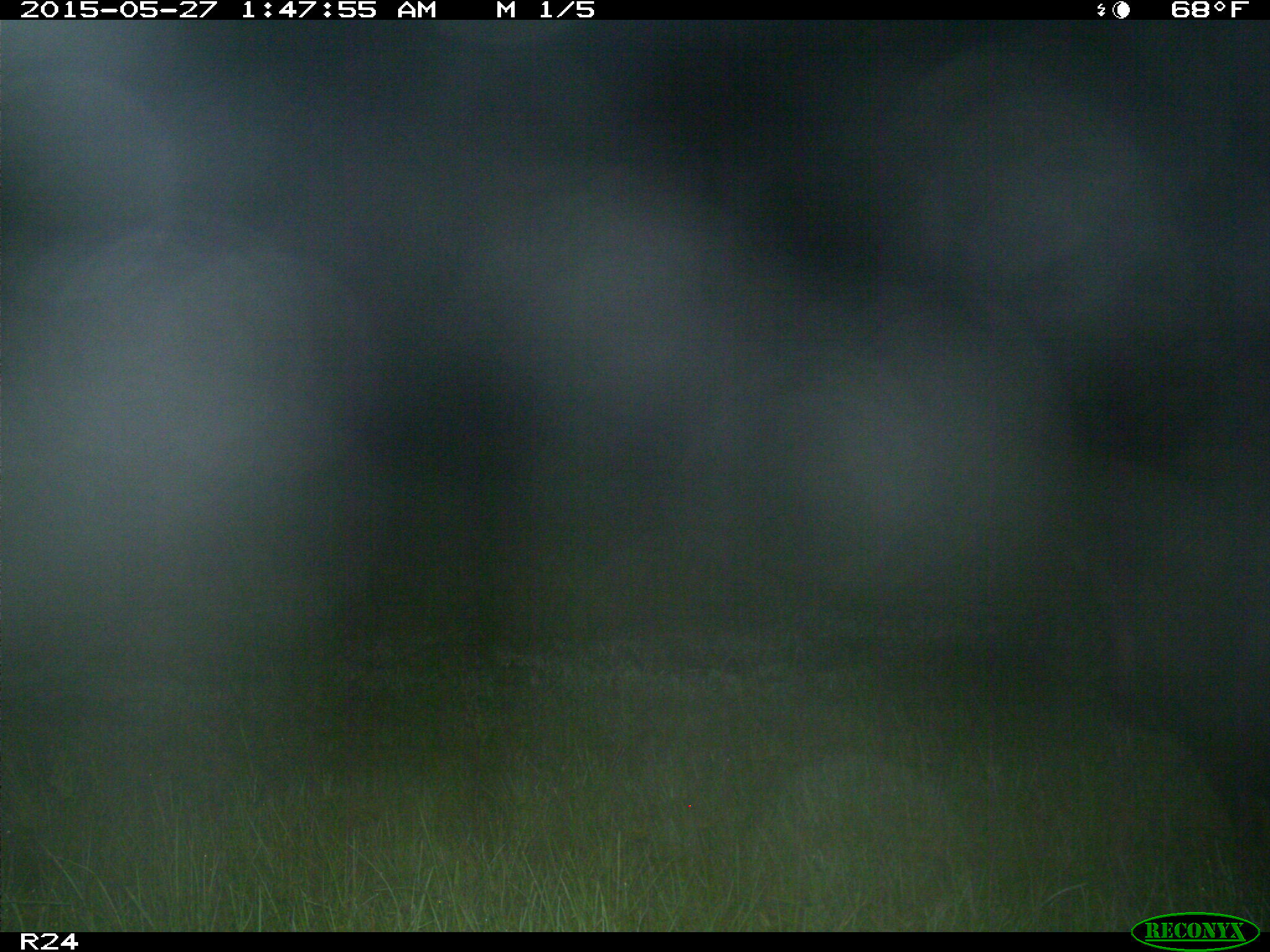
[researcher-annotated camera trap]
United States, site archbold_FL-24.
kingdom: Animalia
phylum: Chordata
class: Mammalia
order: Artiodactyla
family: Cervidae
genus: Odocoileus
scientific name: Odocoileus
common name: deer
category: unidentified deer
Unidentified deer (deer) (Odocoileus).